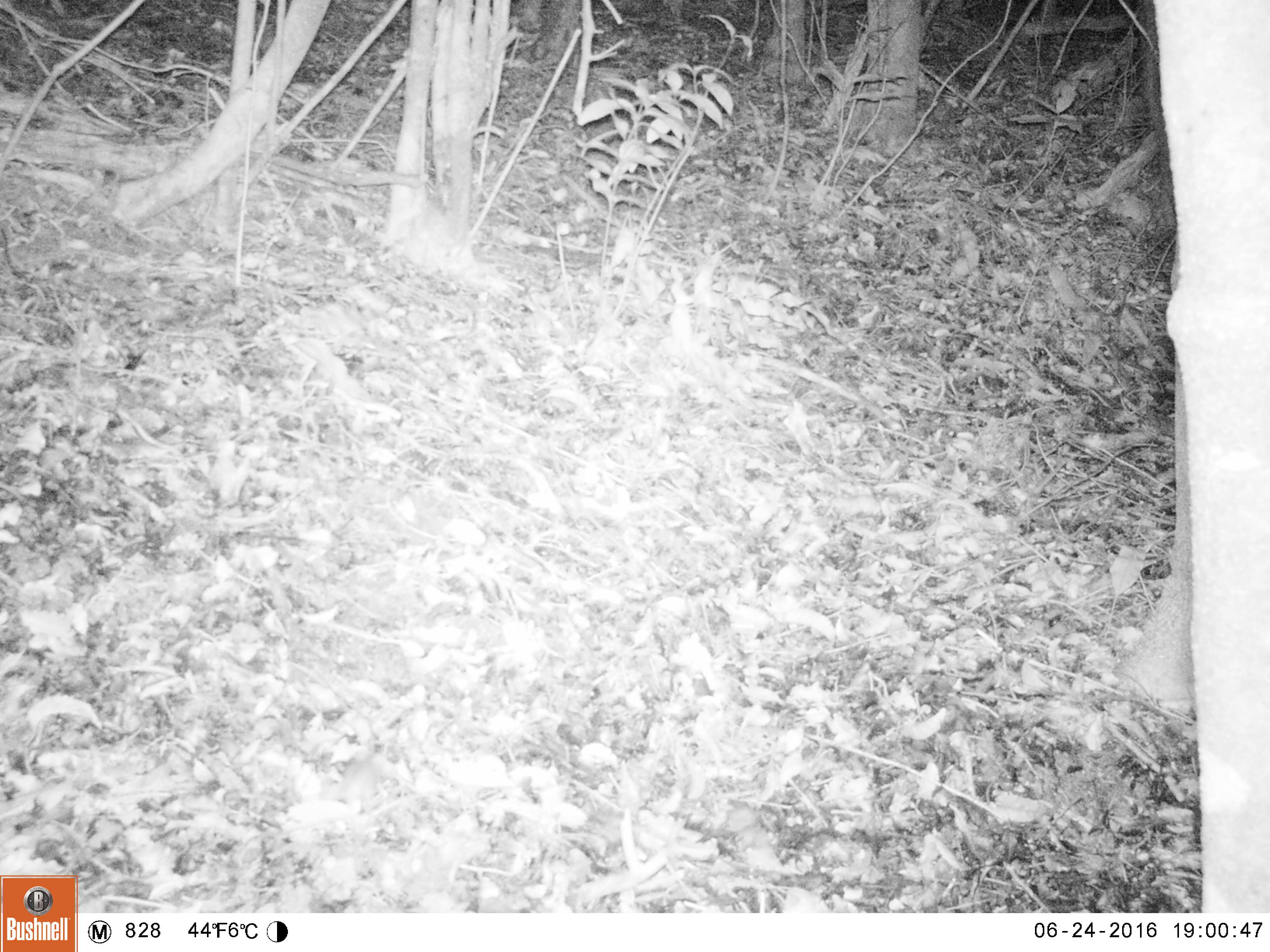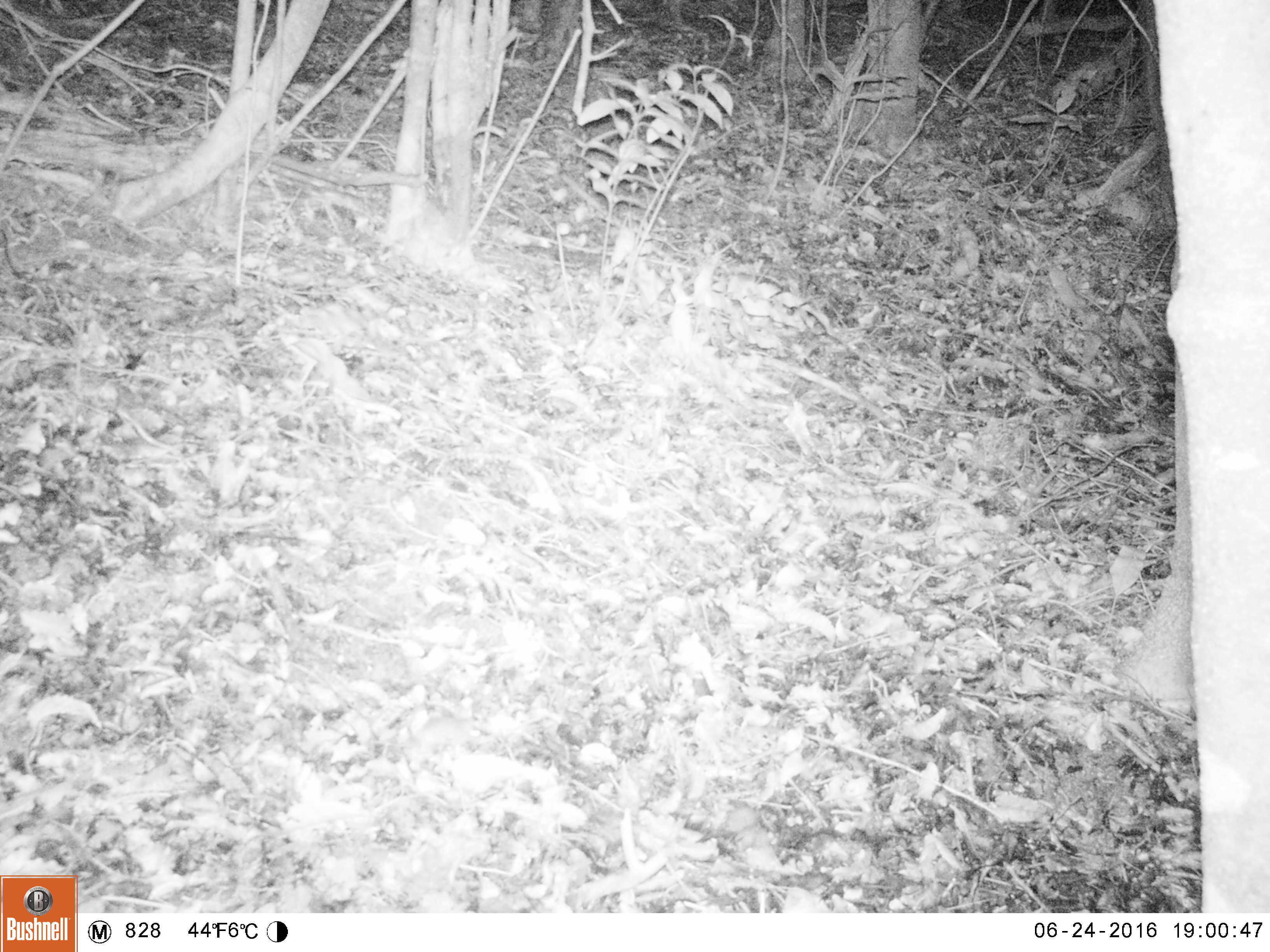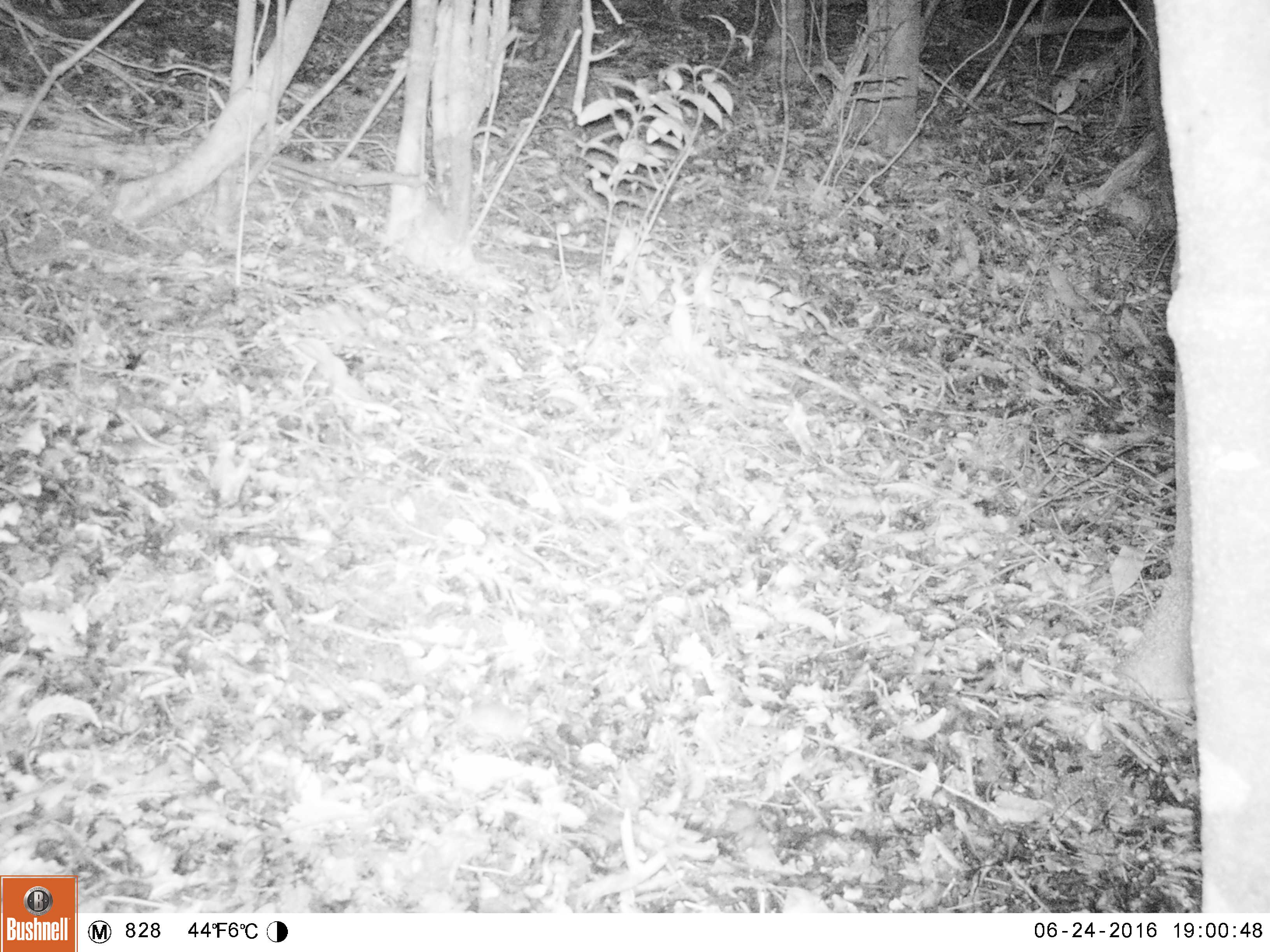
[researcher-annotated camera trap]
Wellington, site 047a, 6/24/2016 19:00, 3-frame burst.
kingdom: Animalia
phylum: Chordata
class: Mammalia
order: Rodentia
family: Muridae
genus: Mus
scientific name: Mus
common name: mouse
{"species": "mouse (Mus)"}